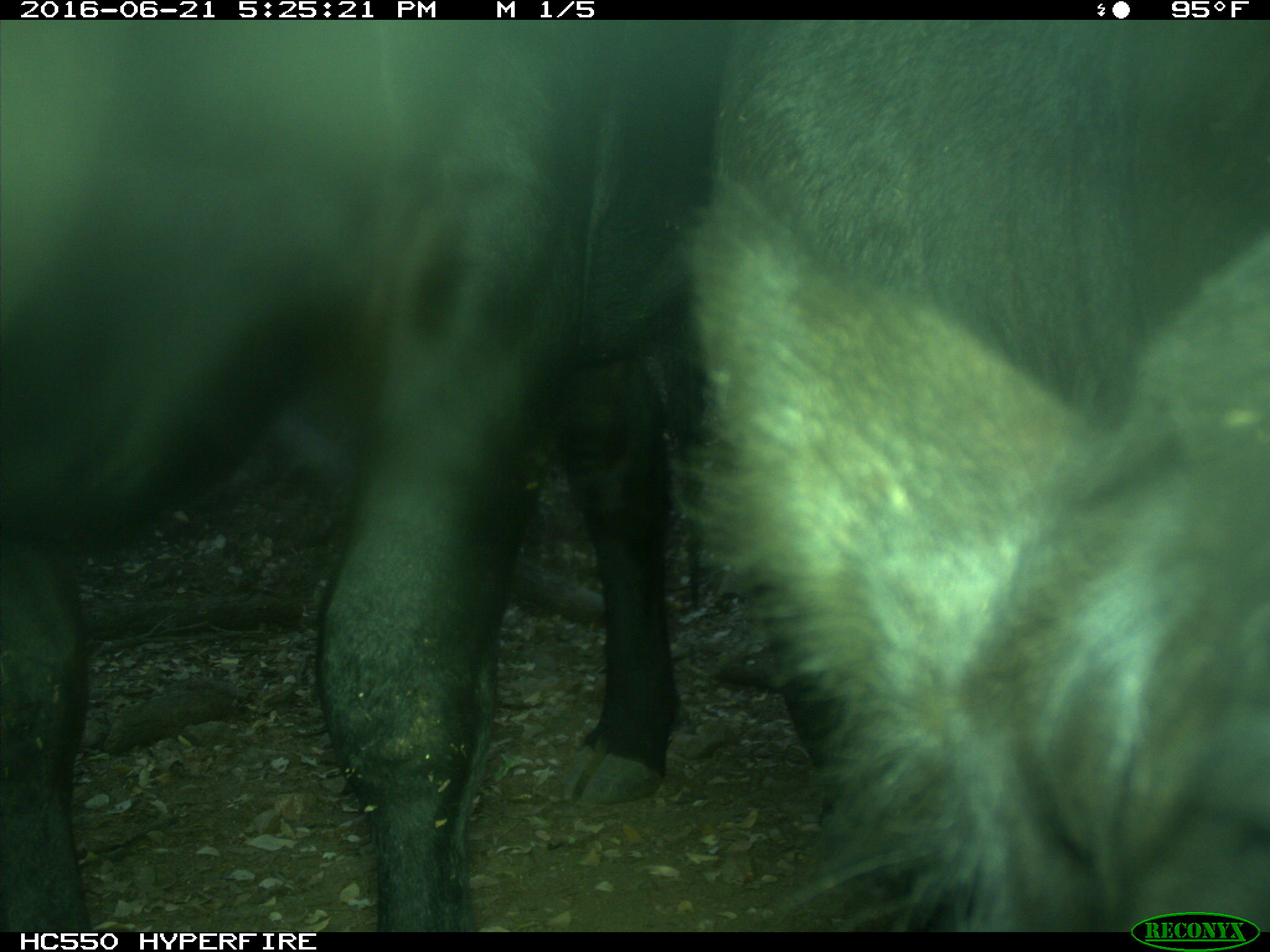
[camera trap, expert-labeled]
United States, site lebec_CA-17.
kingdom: Animalia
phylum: Chordata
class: Mammalia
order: Artiodactyla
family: Bovidae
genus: Bos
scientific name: Bos taurus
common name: domestic cow